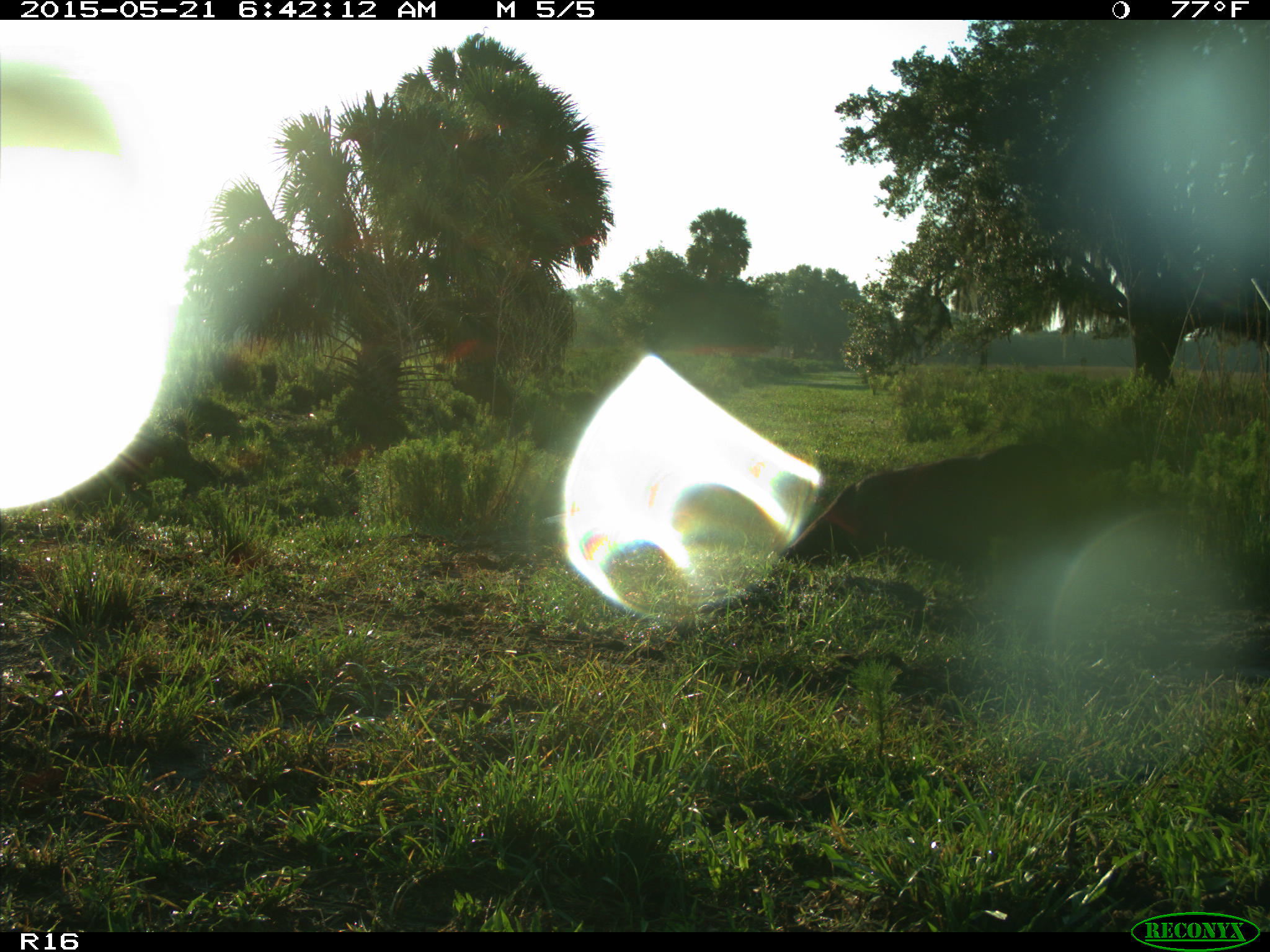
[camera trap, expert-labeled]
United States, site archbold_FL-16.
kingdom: Animalia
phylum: Chordata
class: Mammalia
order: Artiodactyla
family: Bovidae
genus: Bos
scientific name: Bos taurus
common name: domestic cow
Bos taurus (domestic cow).